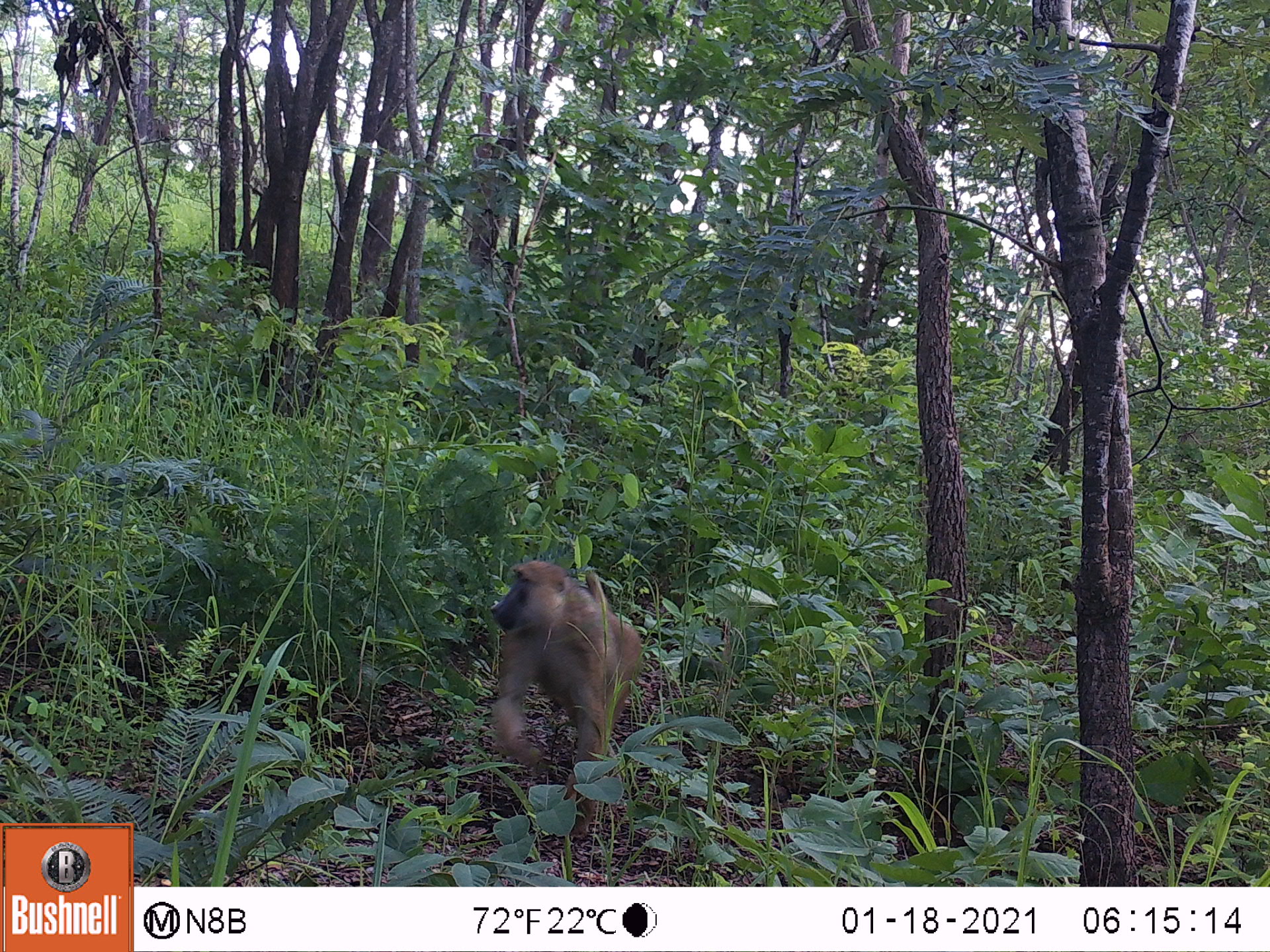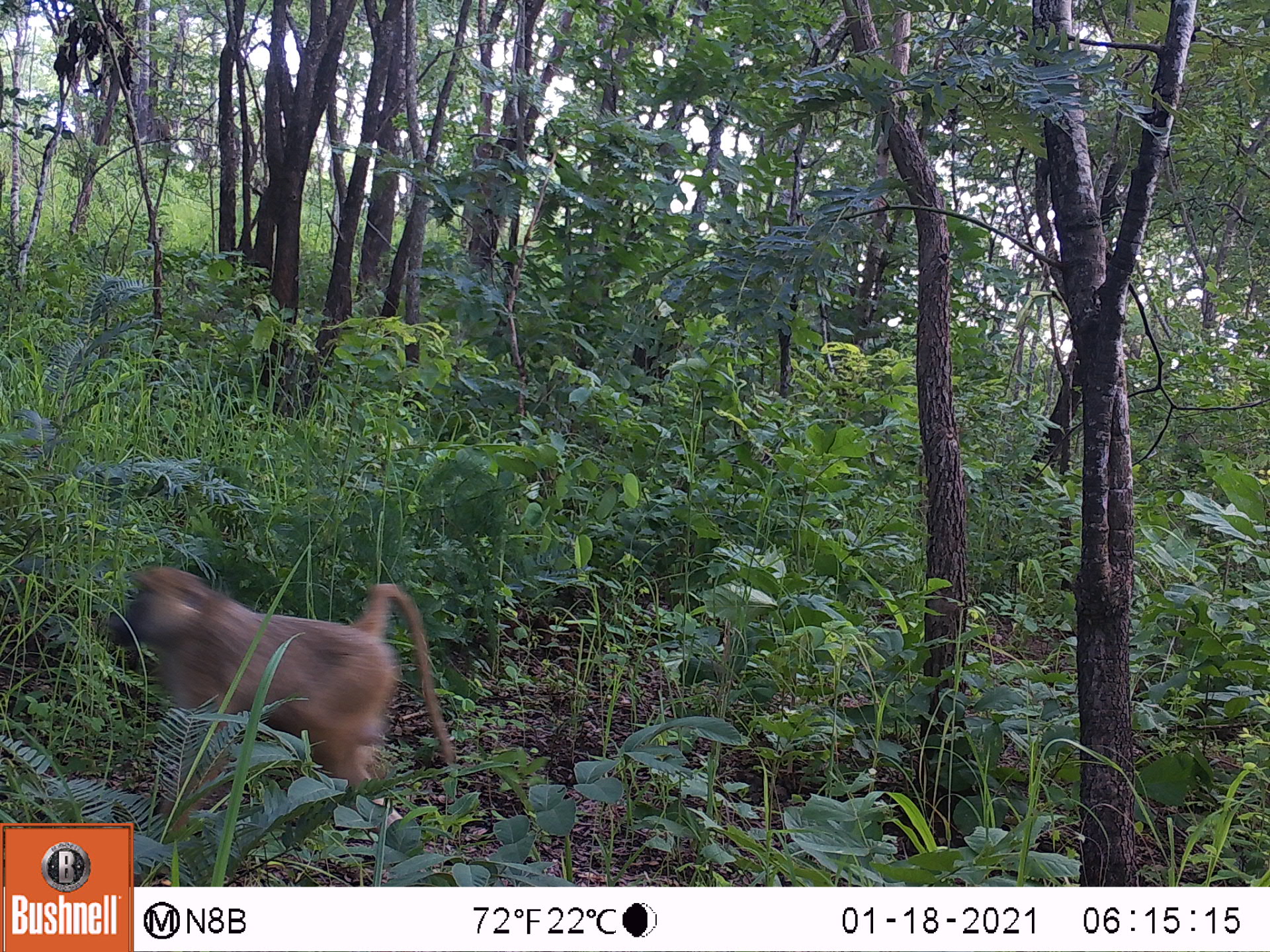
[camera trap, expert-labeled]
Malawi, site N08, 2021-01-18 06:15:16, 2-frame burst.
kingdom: Animalia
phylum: Chordata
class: Mammalia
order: Primates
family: Cercopithecidae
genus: Papio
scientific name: Papio cynocephalus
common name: yellow baboon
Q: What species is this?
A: Yellow baboon (Papio cynocephalus).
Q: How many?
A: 1.